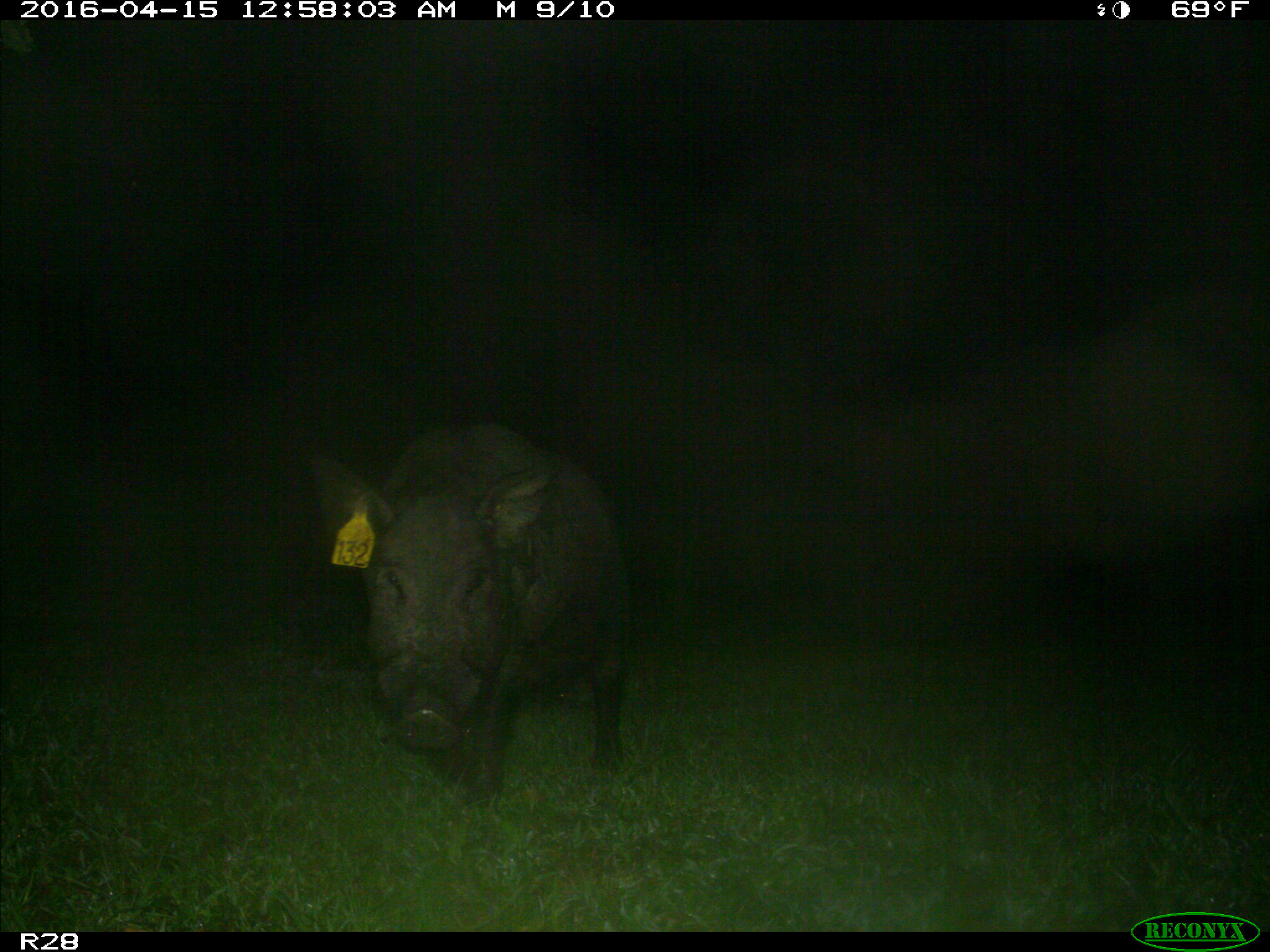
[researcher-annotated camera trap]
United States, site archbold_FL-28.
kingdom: Animalia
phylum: Chordata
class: Mammalia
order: Artiodactyla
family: Suidae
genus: Sus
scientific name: Sus scrofa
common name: wild boar